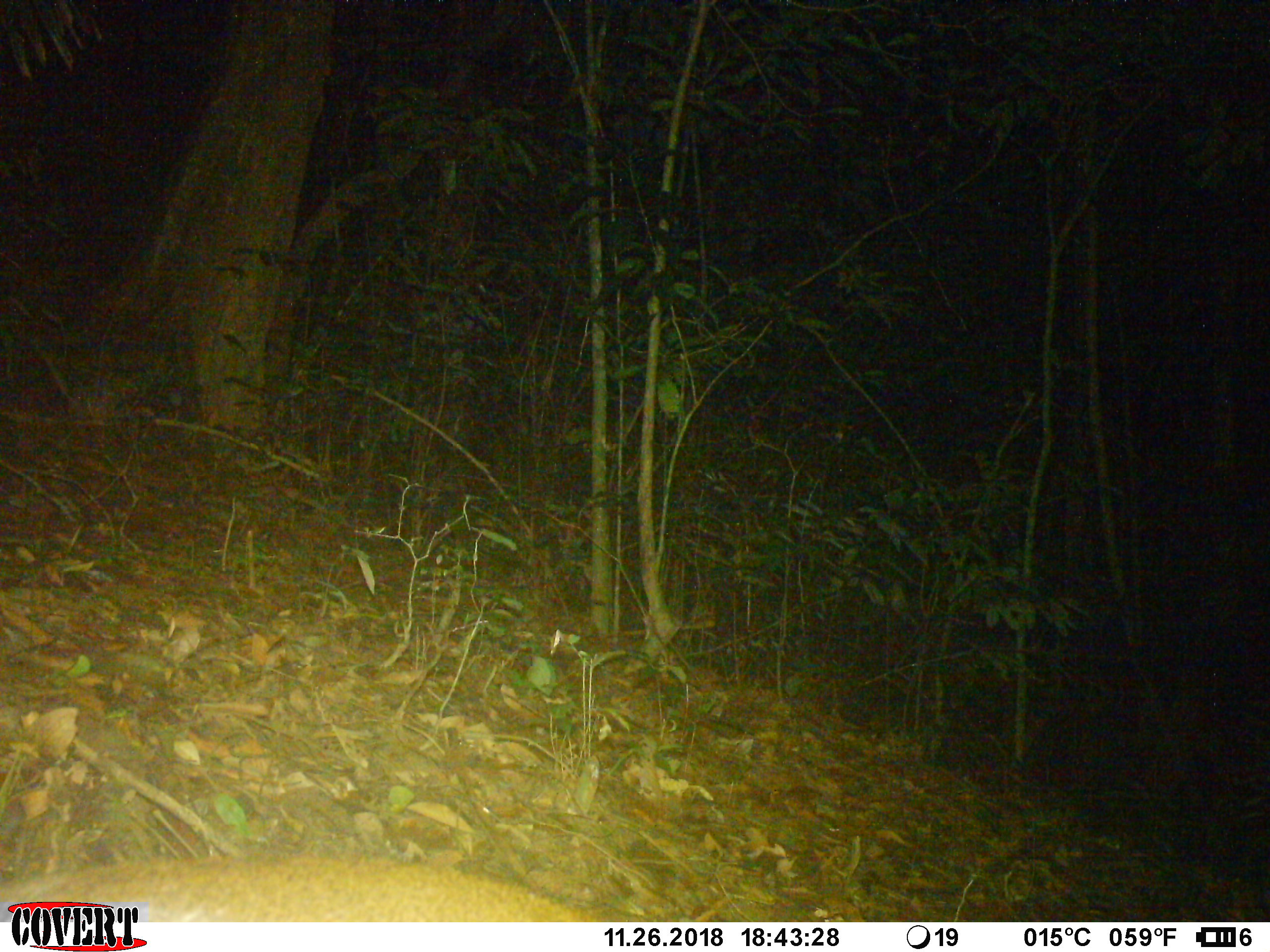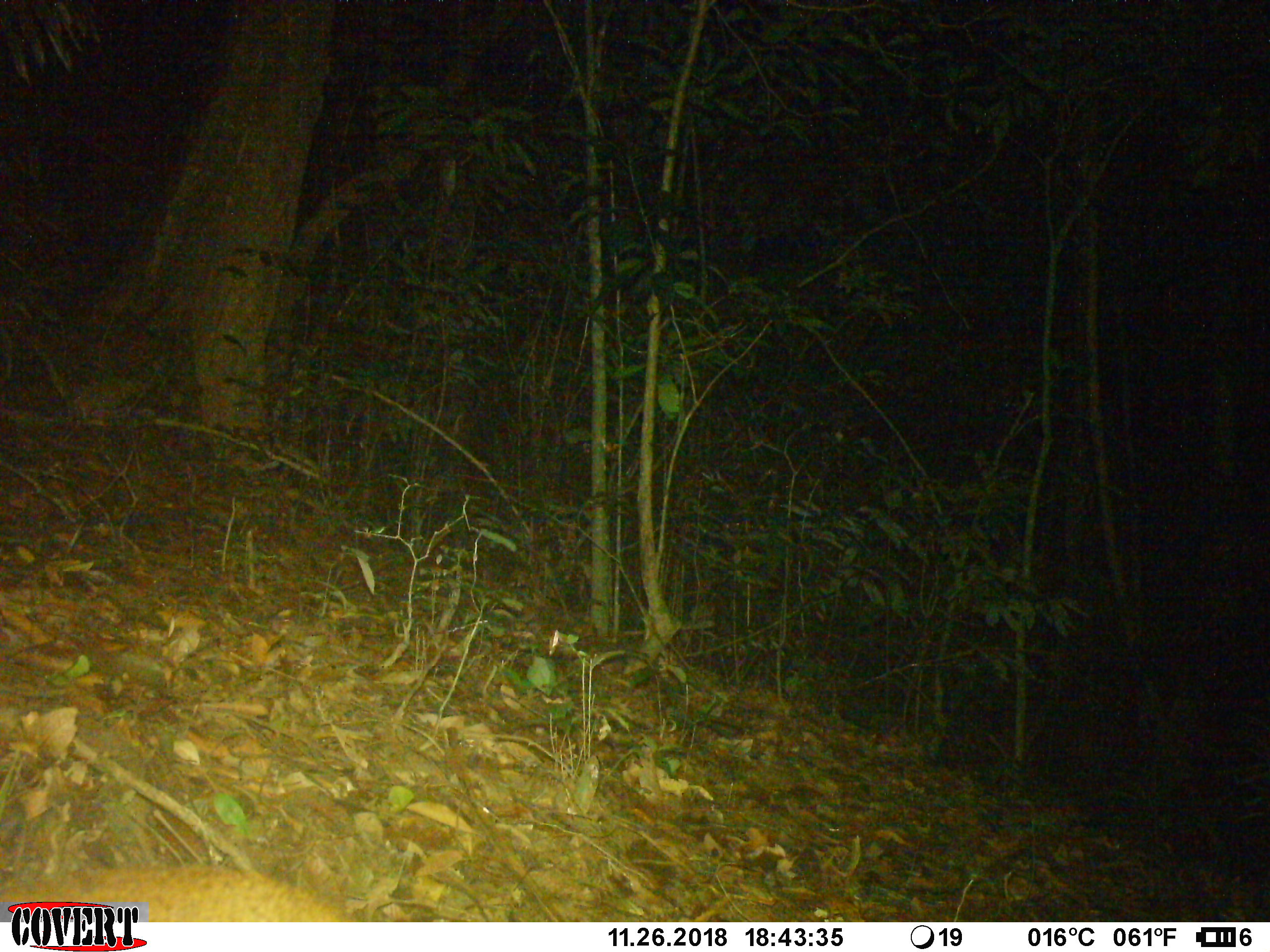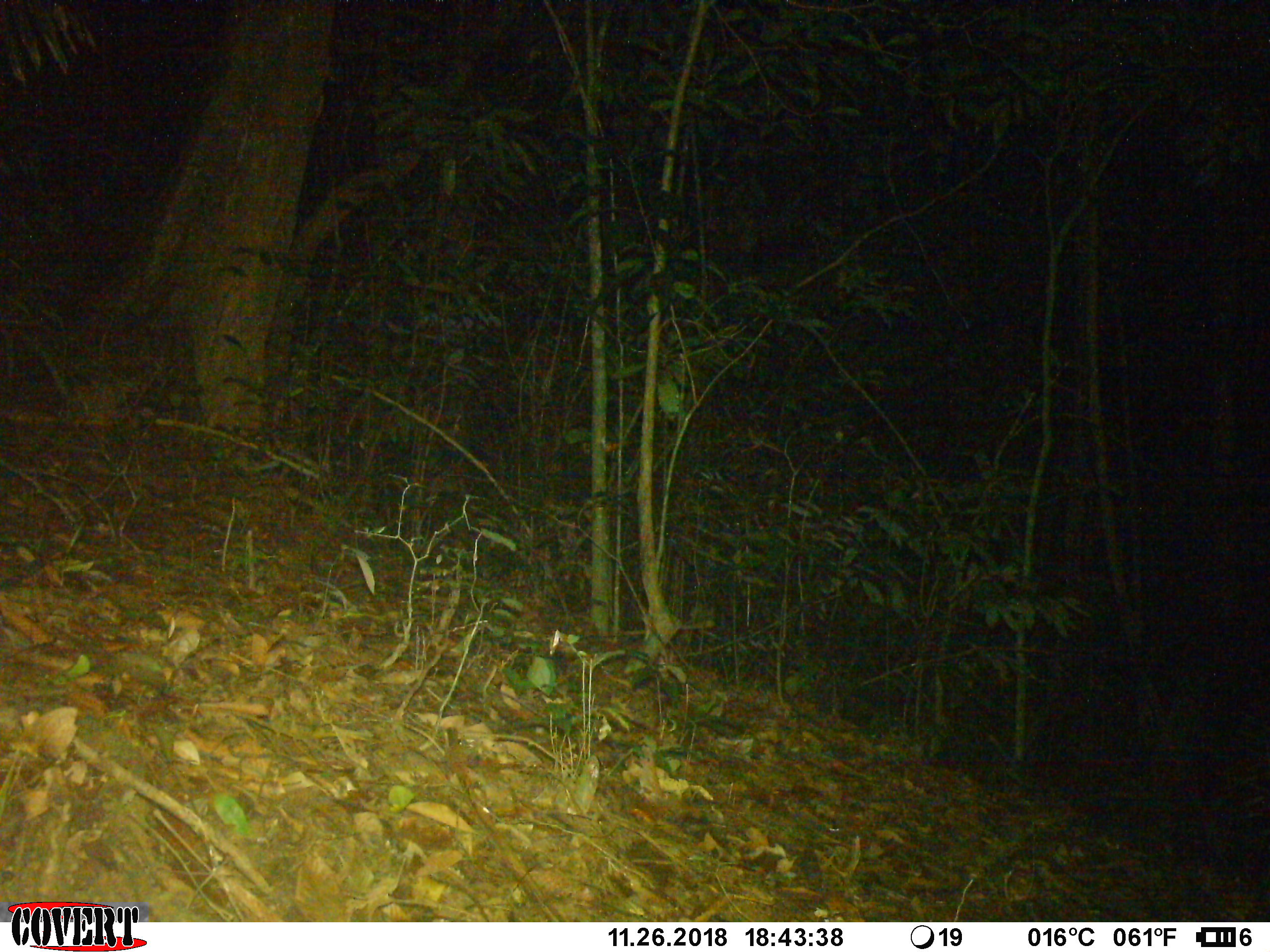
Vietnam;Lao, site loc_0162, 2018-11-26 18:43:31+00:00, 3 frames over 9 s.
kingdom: Animalia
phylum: Chordata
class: Mammalia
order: Artiodactyla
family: Cervidae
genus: Muntiacus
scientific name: Muntiacus vuquangensis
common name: large-antlered muntjac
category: large antlered muntjac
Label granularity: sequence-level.